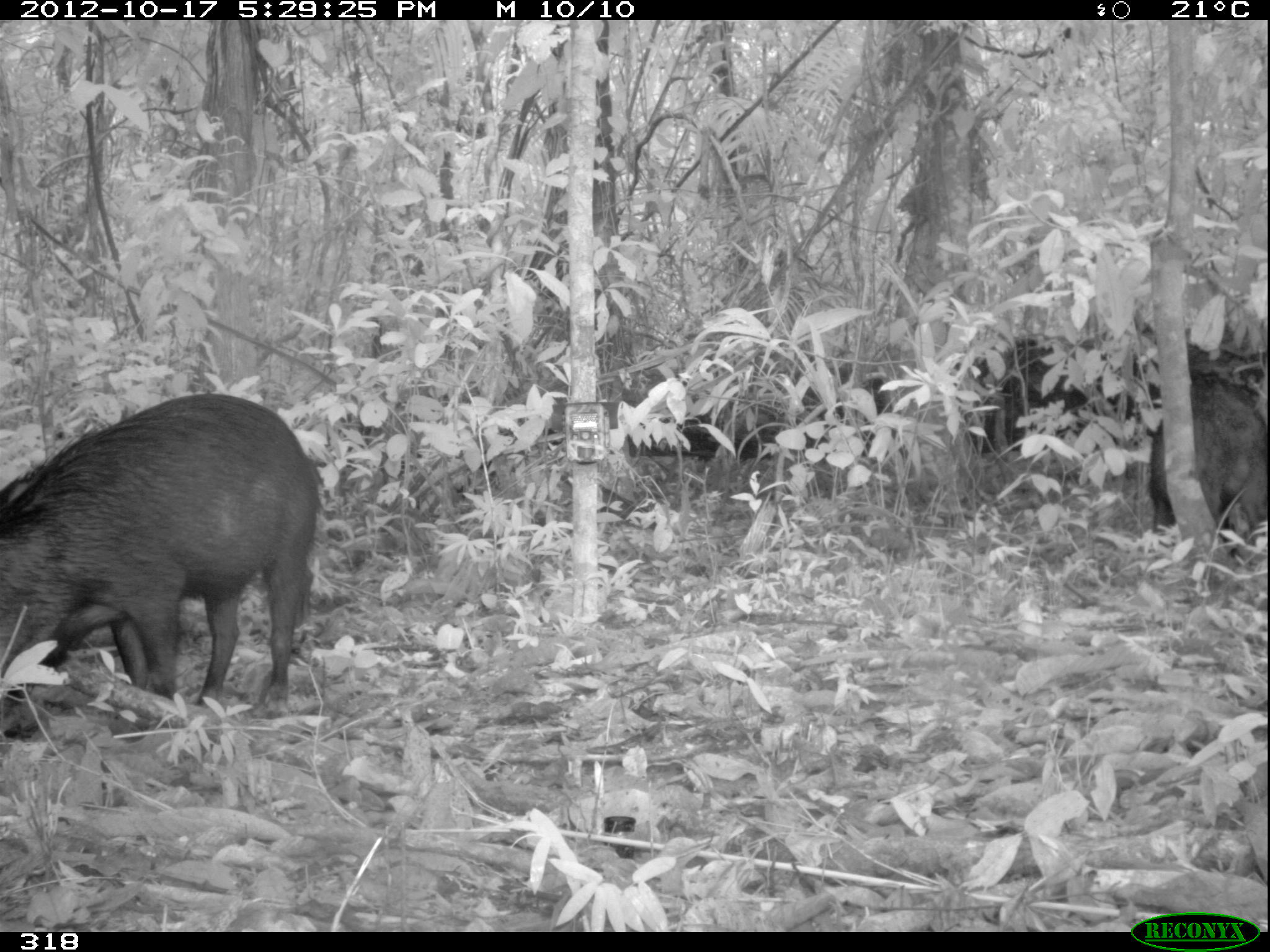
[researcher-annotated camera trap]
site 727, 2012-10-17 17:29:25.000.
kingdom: Animalia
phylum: Chordata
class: Mammalia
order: Artiodactyla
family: Tayassuidae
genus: Tayassu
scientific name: Tayassu pecari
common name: white-lipped peccary